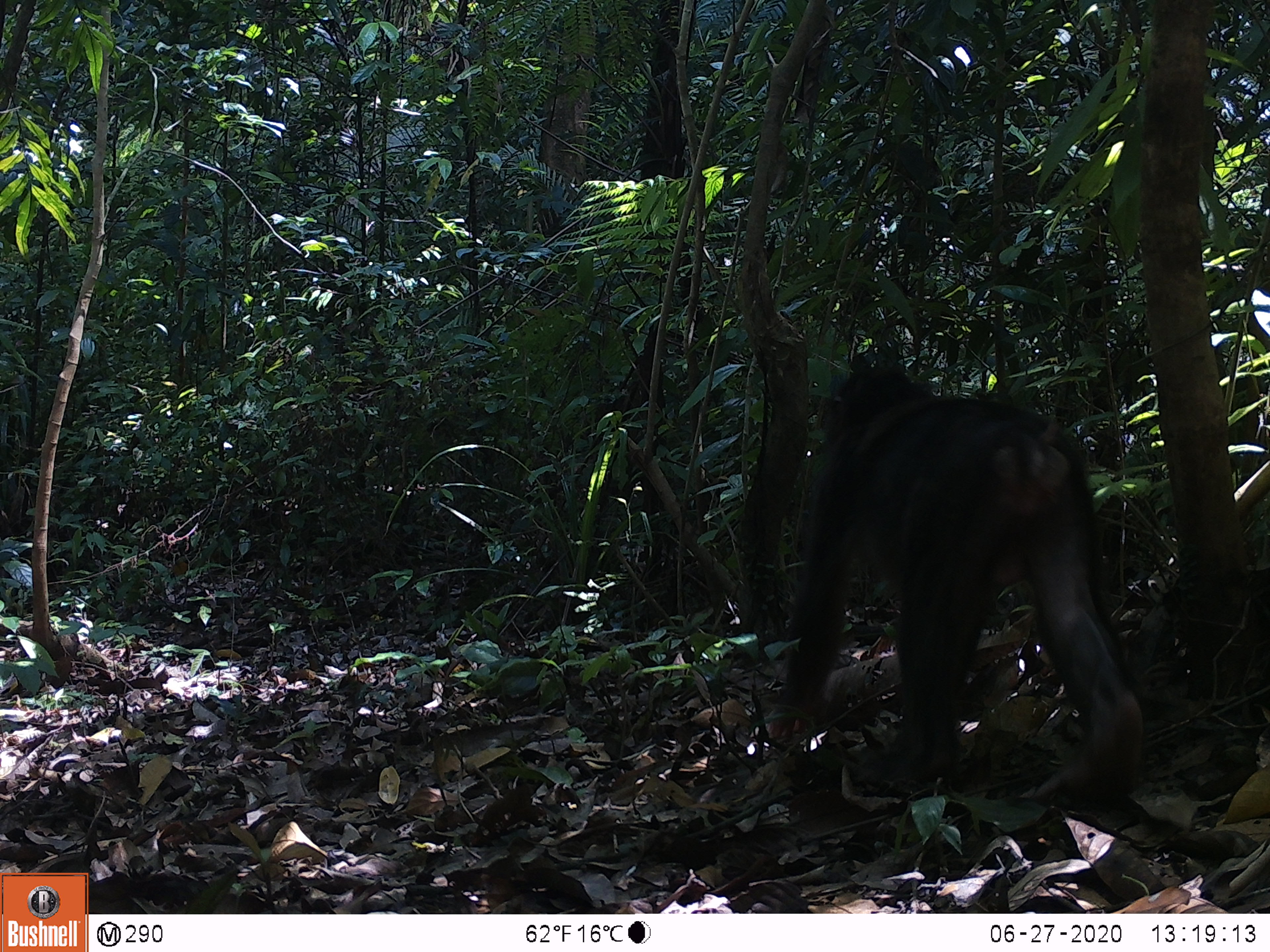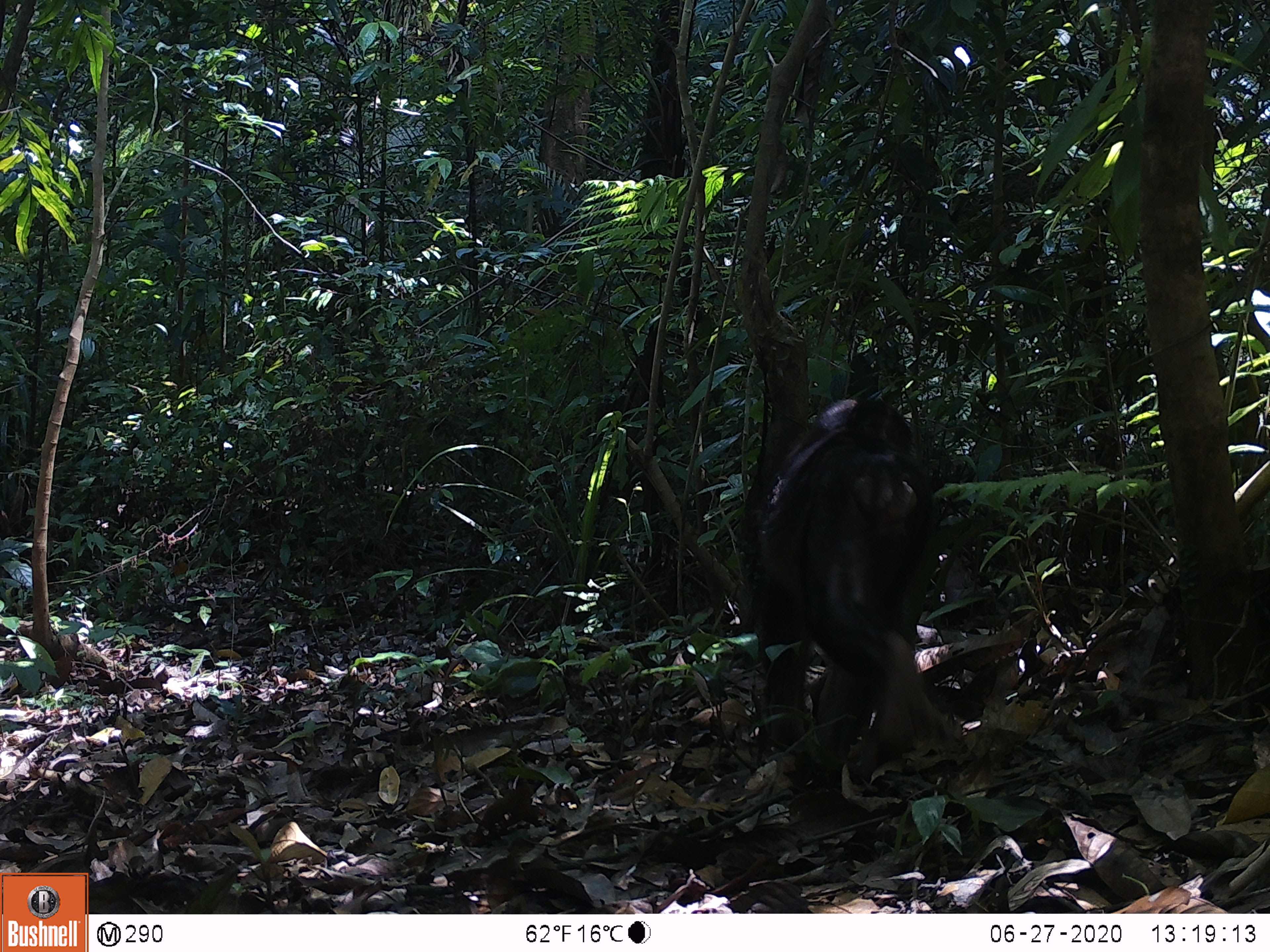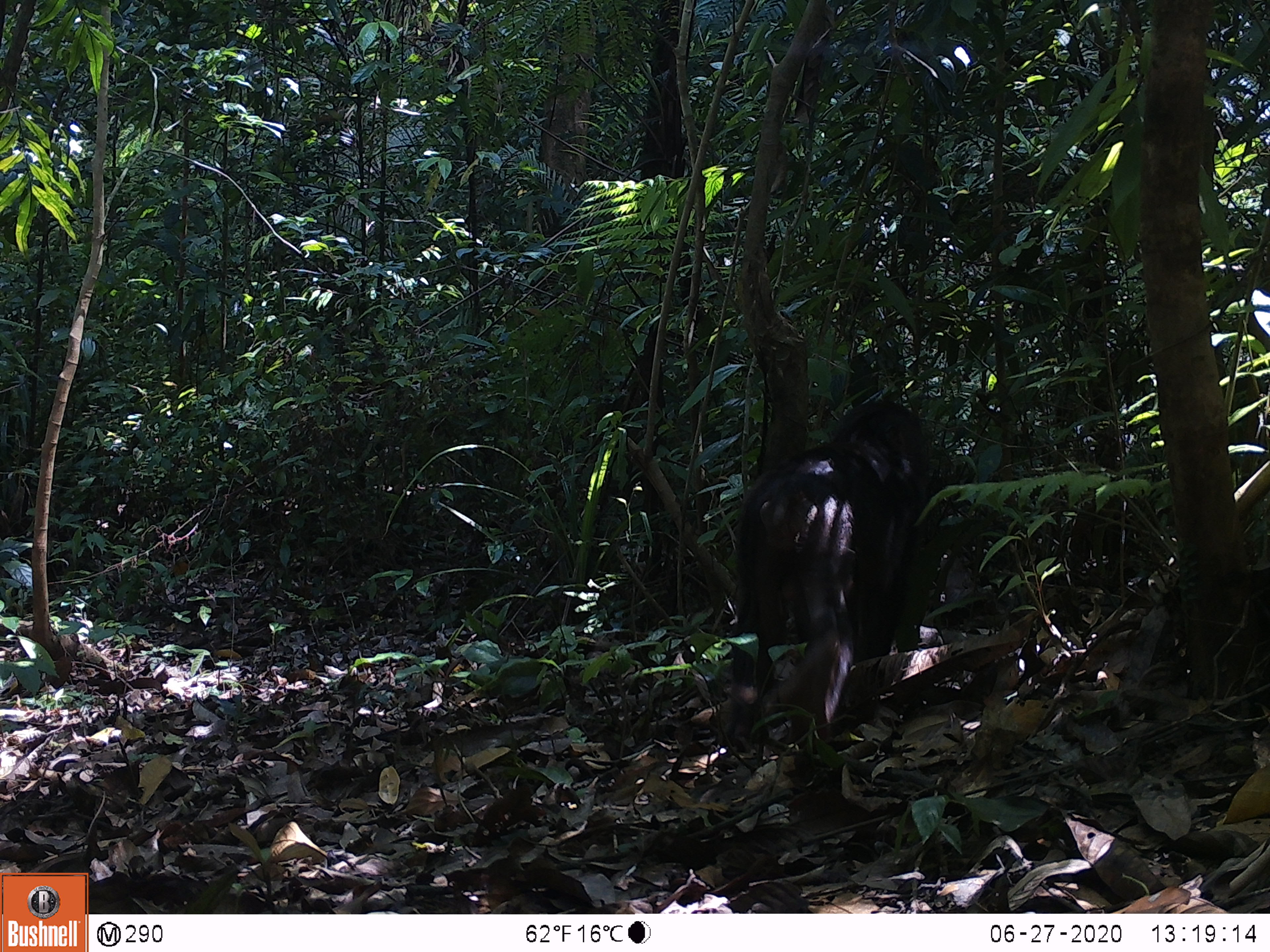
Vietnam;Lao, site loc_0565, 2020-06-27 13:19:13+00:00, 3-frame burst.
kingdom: Animalia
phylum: Chordata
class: Mammalia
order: Primates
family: Cercopithecidae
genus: Macaca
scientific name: Macaca arctoides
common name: stump-tailed macaque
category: stump tailed macaque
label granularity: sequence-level